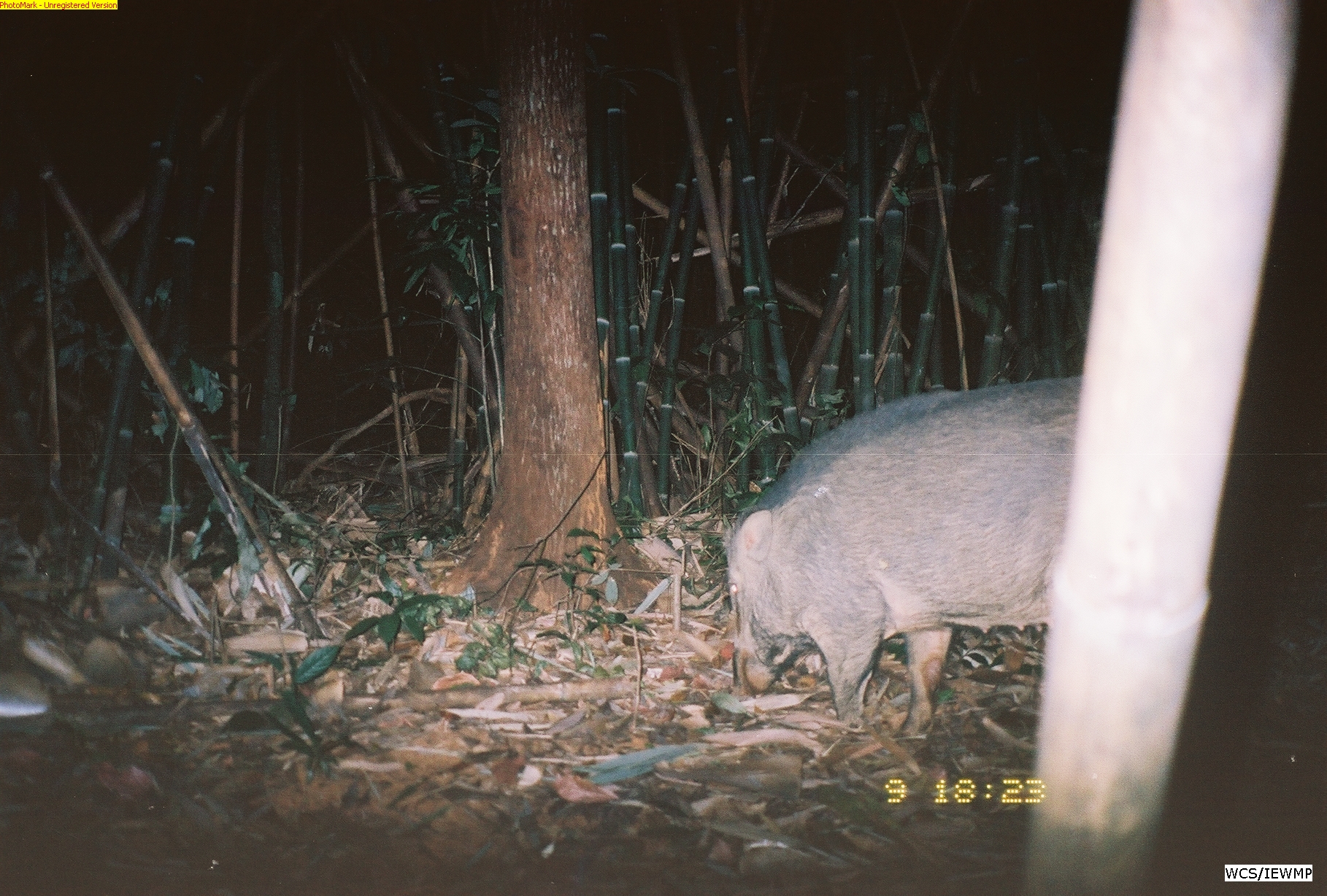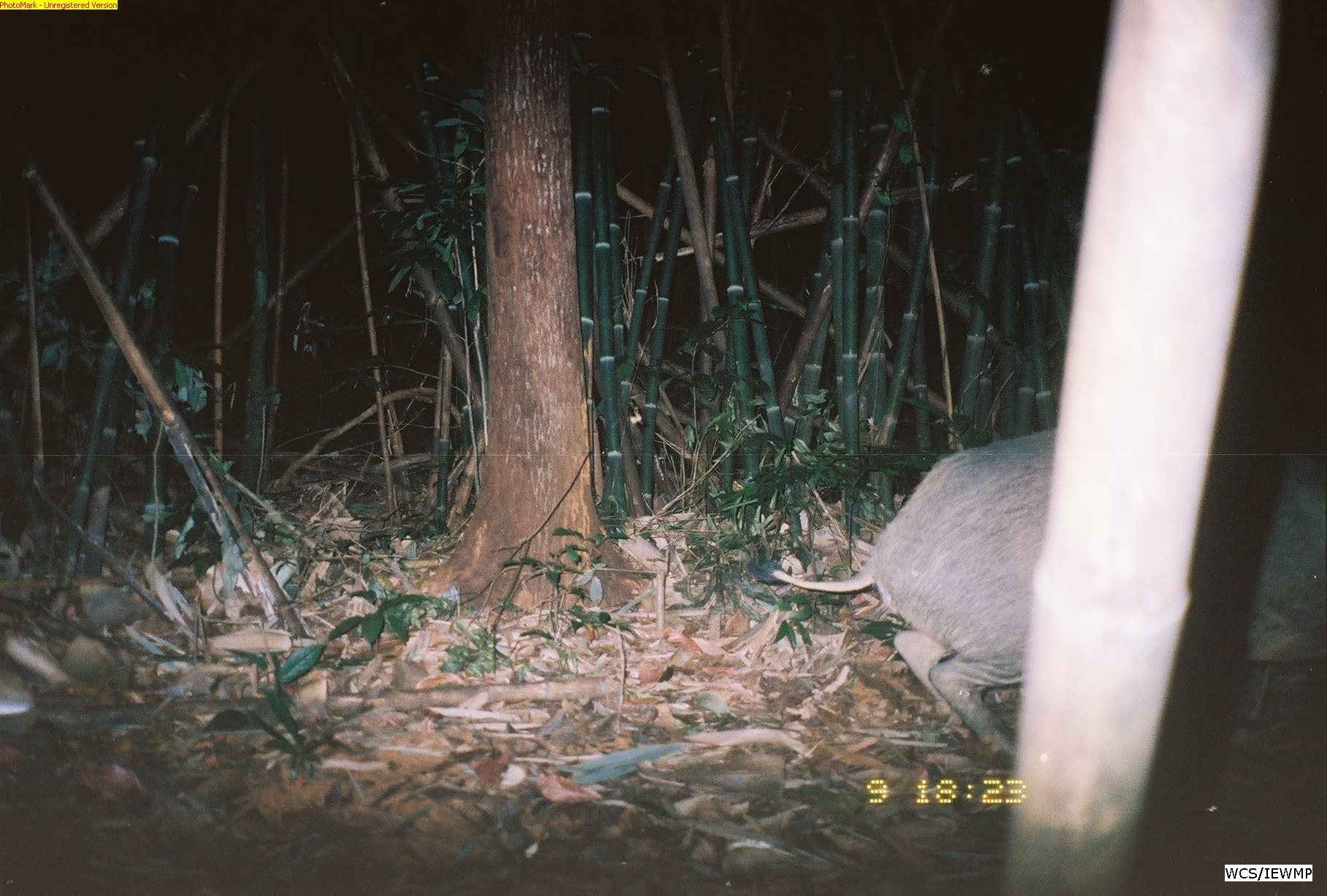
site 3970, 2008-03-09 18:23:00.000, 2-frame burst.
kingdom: Animalia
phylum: Chordata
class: Mammalia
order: Artiodactyla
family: Suidae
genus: Sus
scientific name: Sus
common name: pigs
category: sus sp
Sus sp (pigs) (Sus), count 1.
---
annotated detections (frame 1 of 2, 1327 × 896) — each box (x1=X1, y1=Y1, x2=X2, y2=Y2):
sus sp: (x1=723, y1=379, x2=1083, y2=740)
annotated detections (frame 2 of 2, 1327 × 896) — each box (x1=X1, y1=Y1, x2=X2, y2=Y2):
sus sp: (x1=776, y1=410, x2=1326, y2=762)